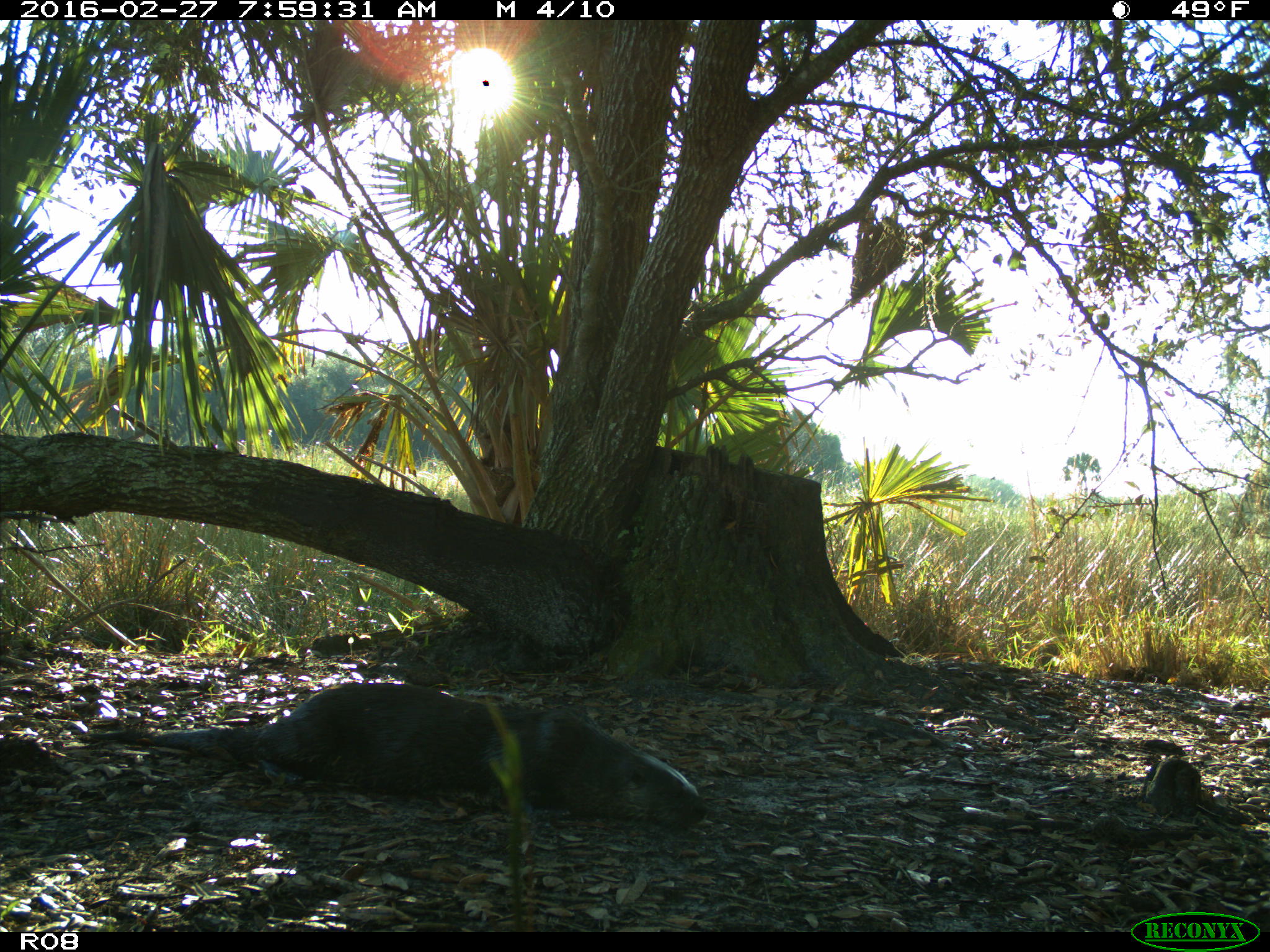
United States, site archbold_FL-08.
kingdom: Animalia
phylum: Chordata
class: Mammalia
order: Carnivora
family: Mustelidae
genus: Lontra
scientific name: Lontra canadensis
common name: north american river otter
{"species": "Lontra canadensis (north american river otter)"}